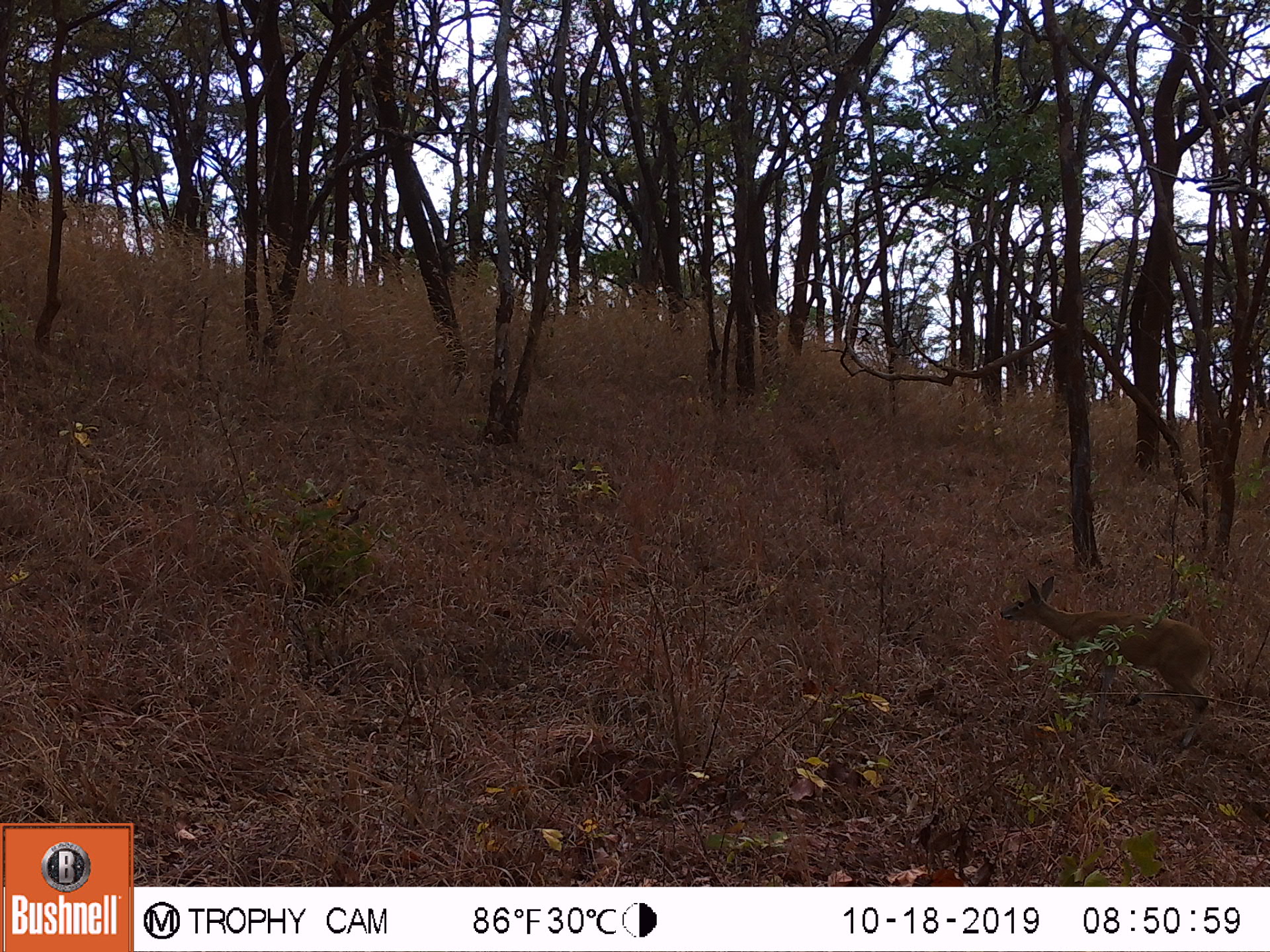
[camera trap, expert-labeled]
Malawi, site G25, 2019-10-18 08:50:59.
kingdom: Animalia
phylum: Chordata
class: Mammalia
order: Artiodactyla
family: Bovidae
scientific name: Antilopinae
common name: small antelope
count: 1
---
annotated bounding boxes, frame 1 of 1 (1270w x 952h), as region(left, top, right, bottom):
small antelope: region(987, 570, 1215, 732)